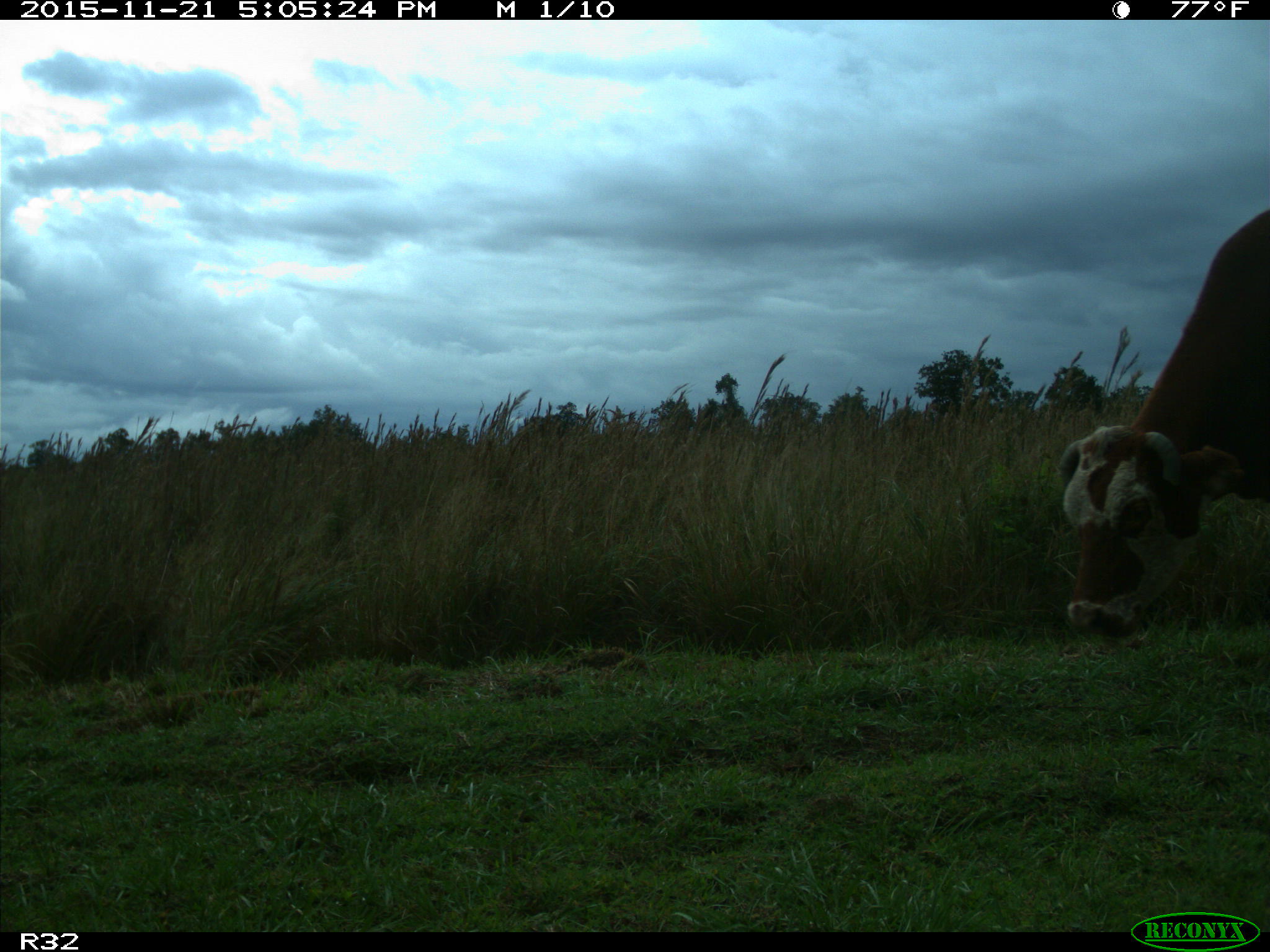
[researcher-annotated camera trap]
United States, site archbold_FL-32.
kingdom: Animalia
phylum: Chordata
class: Mammalia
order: Artiodactyla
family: Bovidae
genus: Bos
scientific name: Bos taurus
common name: domestic cow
Bos taurus (domestic cow).